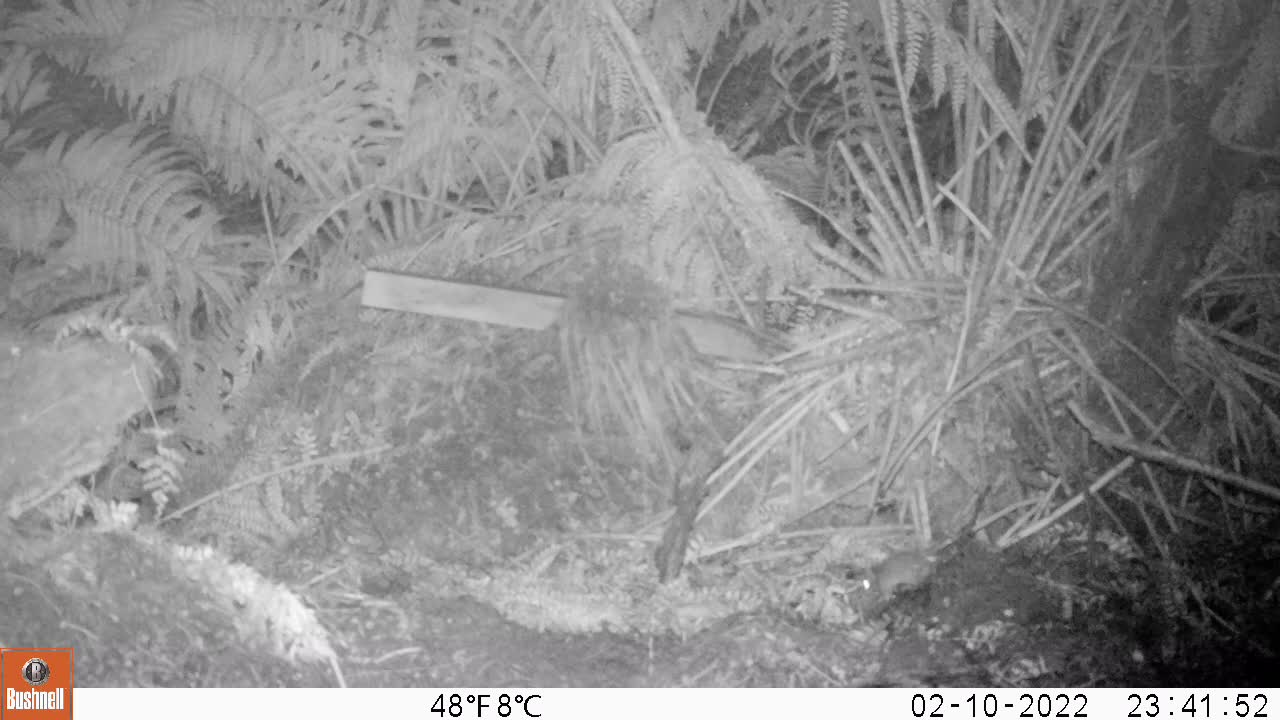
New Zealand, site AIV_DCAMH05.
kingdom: Animalia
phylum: Chordata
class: Mammalia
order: Rodentia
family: Muridae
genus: Mus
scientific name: Mus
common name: mouse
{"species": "mouse (Mus)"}